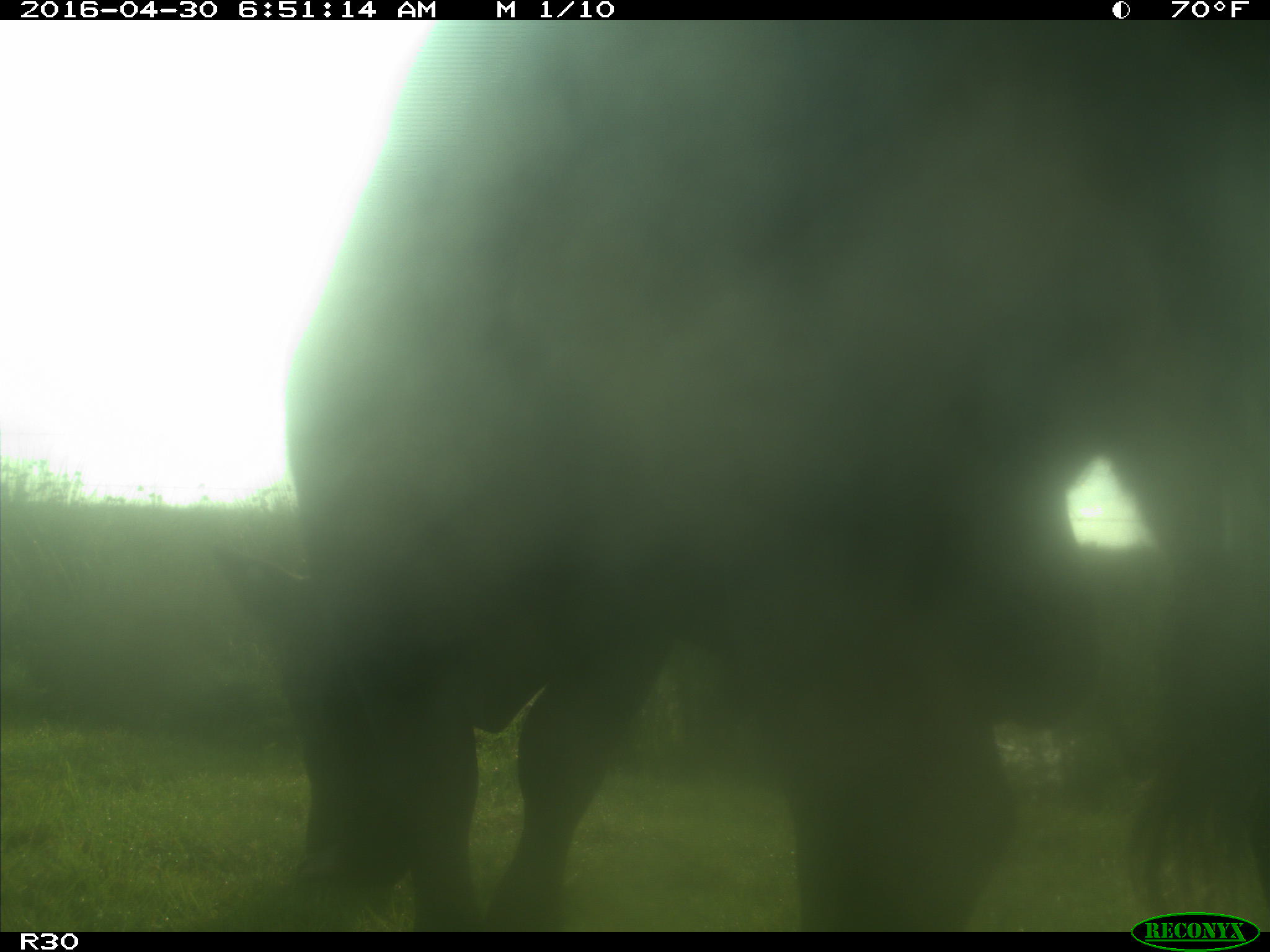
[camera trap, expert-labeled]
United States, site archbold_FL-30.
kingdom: Animalia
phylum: Chordata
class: Mammalia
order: Artiodactyla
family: Bovidae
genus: Bos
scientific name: Bos taurus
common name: domestic cow